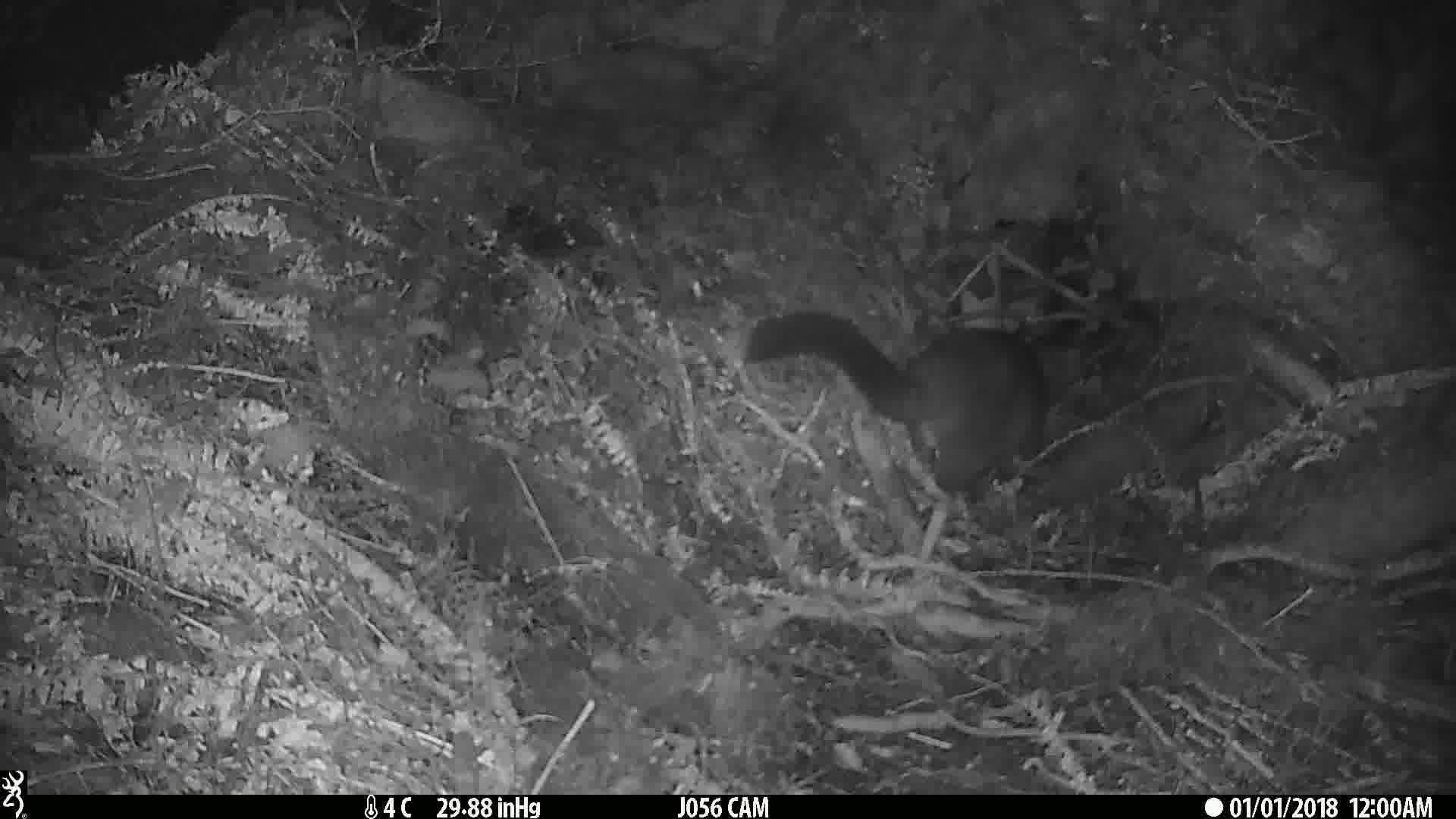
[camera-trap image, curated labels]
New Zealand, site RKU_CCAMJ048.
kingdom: Animalia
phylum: Chordata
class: Mammalia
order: Diprotodontia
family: Phalangeridae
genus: Trichosurus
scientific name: Trichosurus vulpecula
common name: common brushtail possum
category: possum